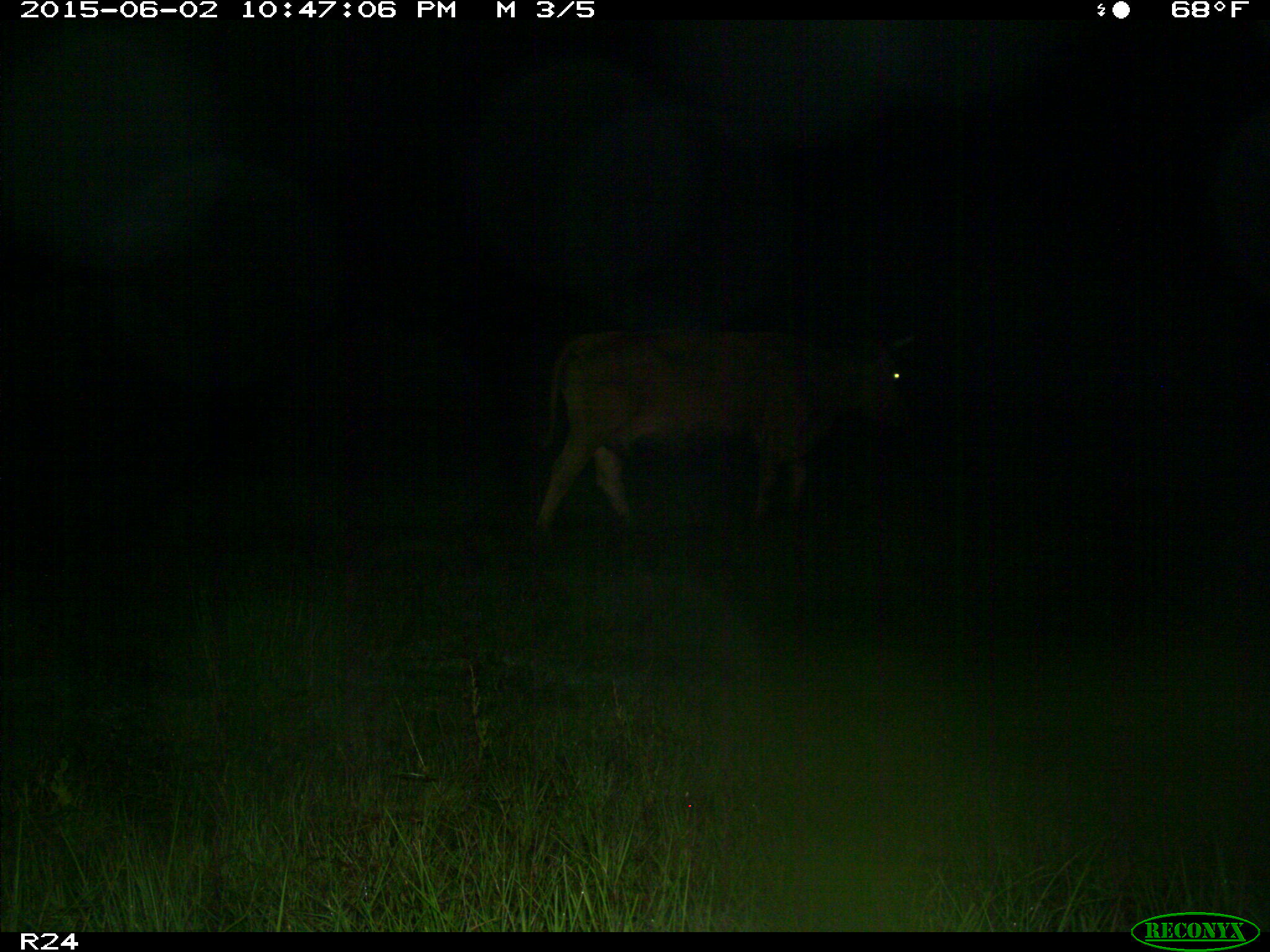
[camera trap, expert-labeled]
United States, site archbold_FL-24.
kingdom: Animalia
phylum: Chordata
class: Mammalia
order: Artiodactyla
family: Bovidae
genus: Bos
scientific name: Bos taurus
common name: domestic cow